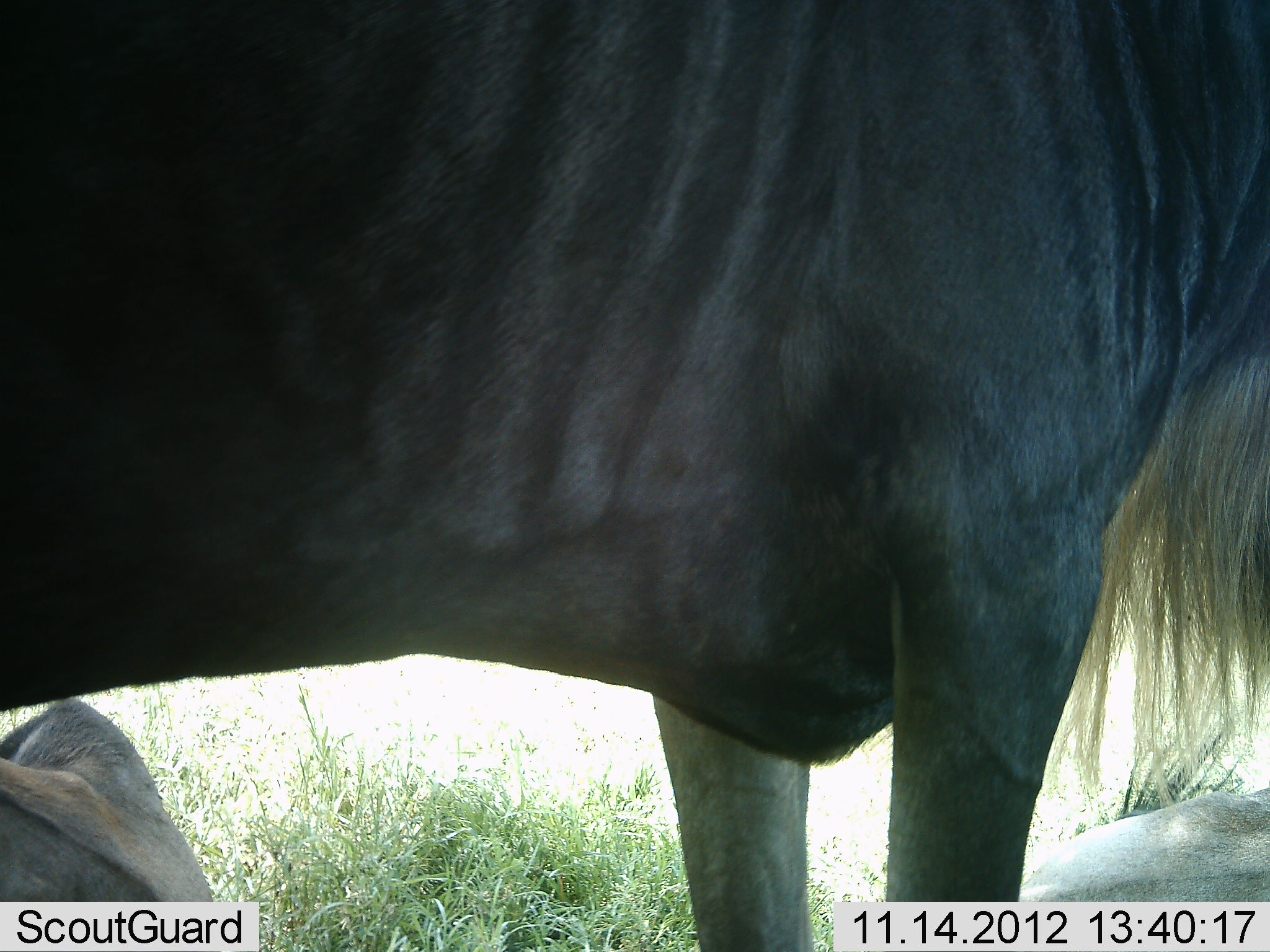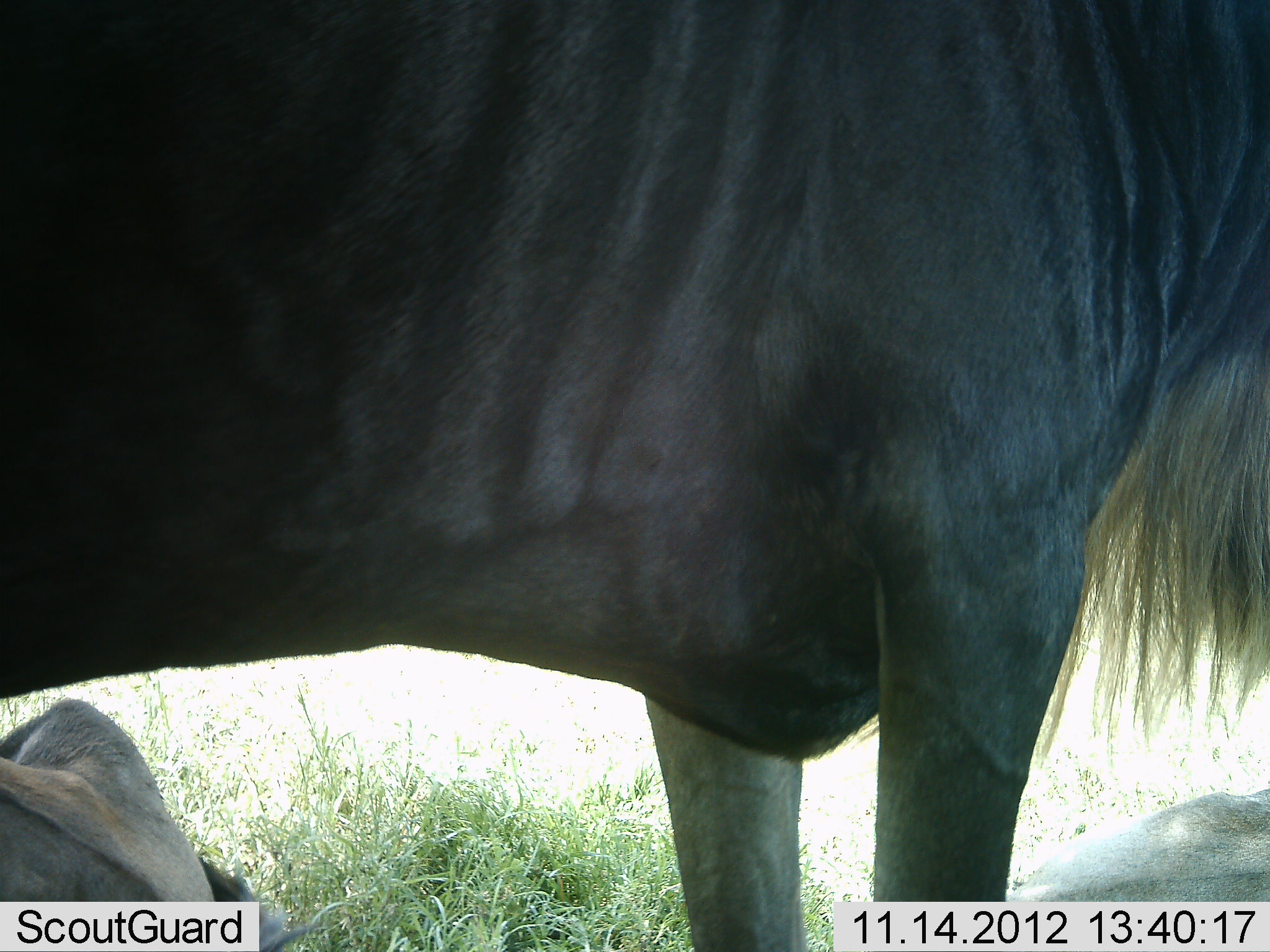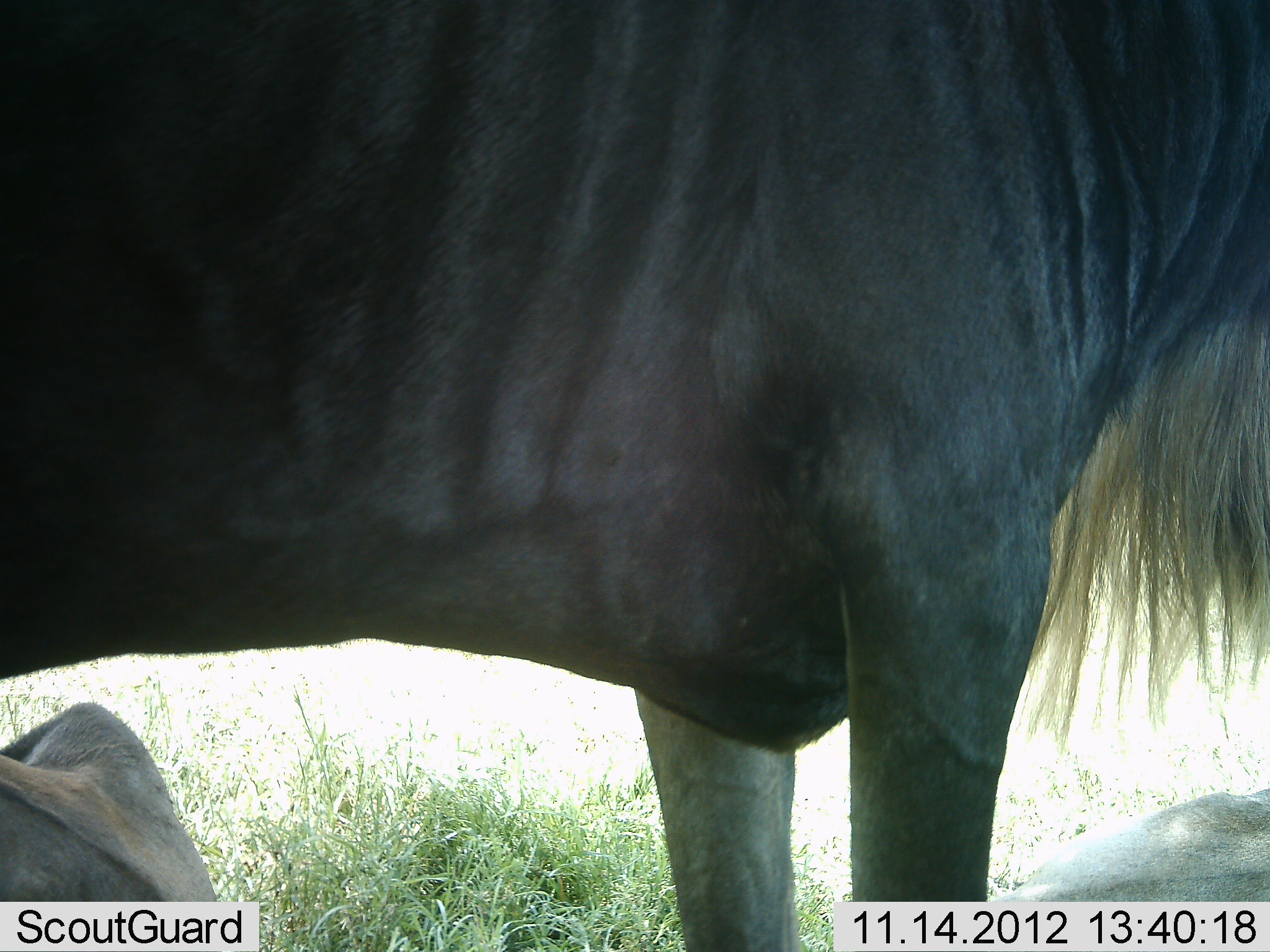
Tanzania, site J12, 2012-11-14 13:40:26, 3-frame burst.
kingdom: Animalia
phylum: Chordata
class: Mammalia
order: Artiodactyla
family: Bovidae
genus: Connochaetes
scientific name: Connochaetes taurinus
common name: blue wildebeest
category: wildebeest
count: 2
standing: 80%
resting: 70%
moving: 0%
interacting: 10%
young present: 0%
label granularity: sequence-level